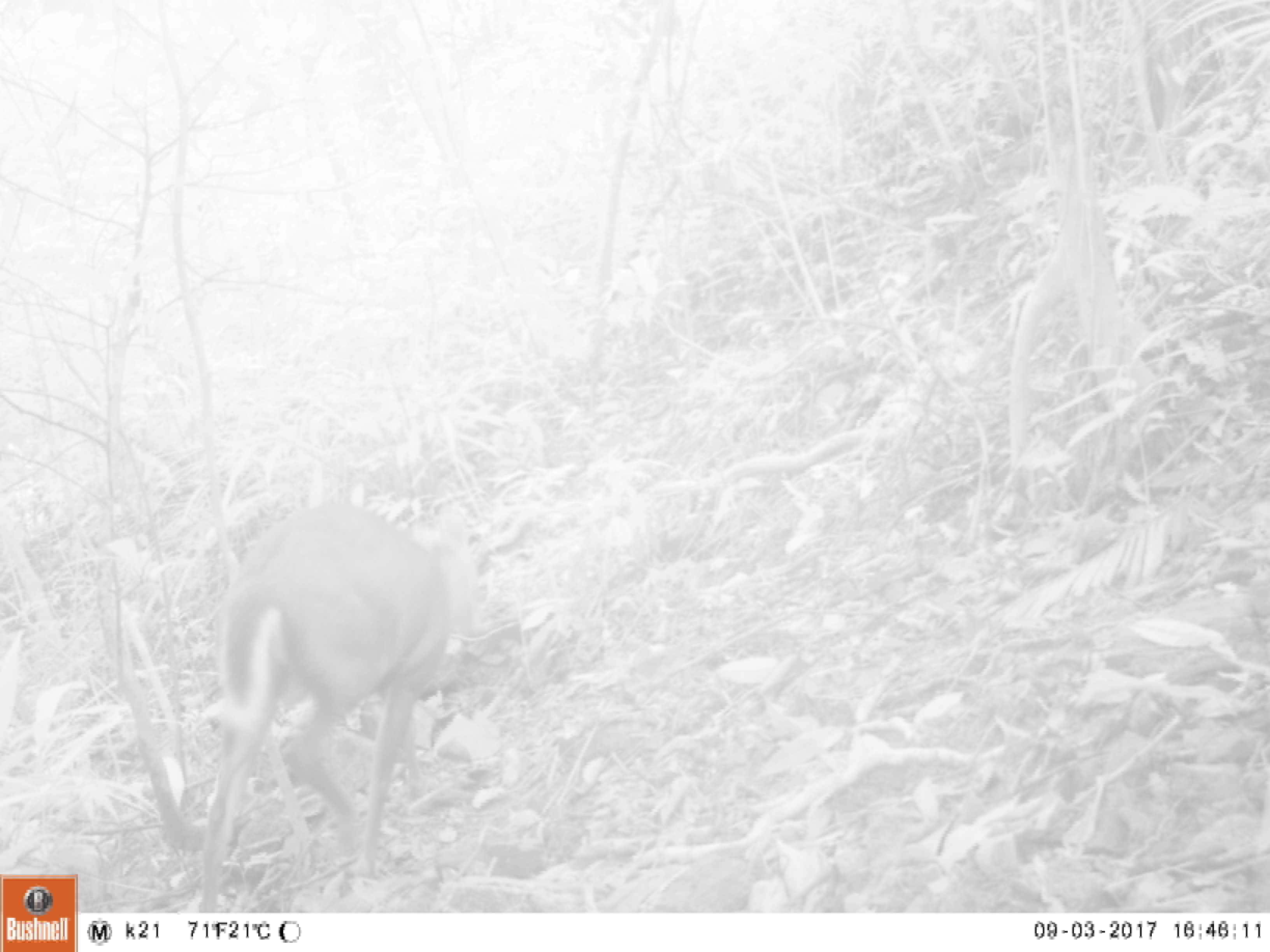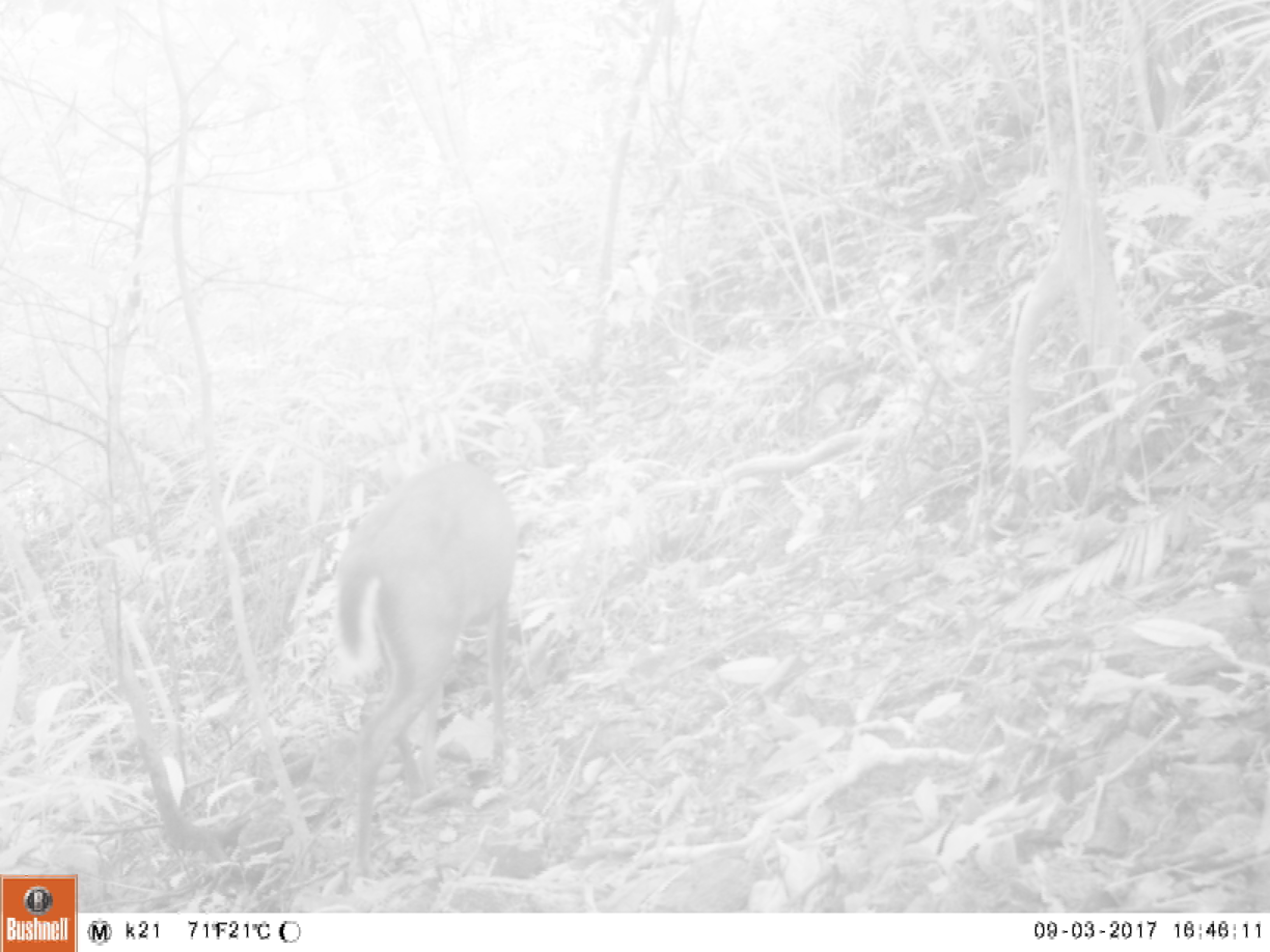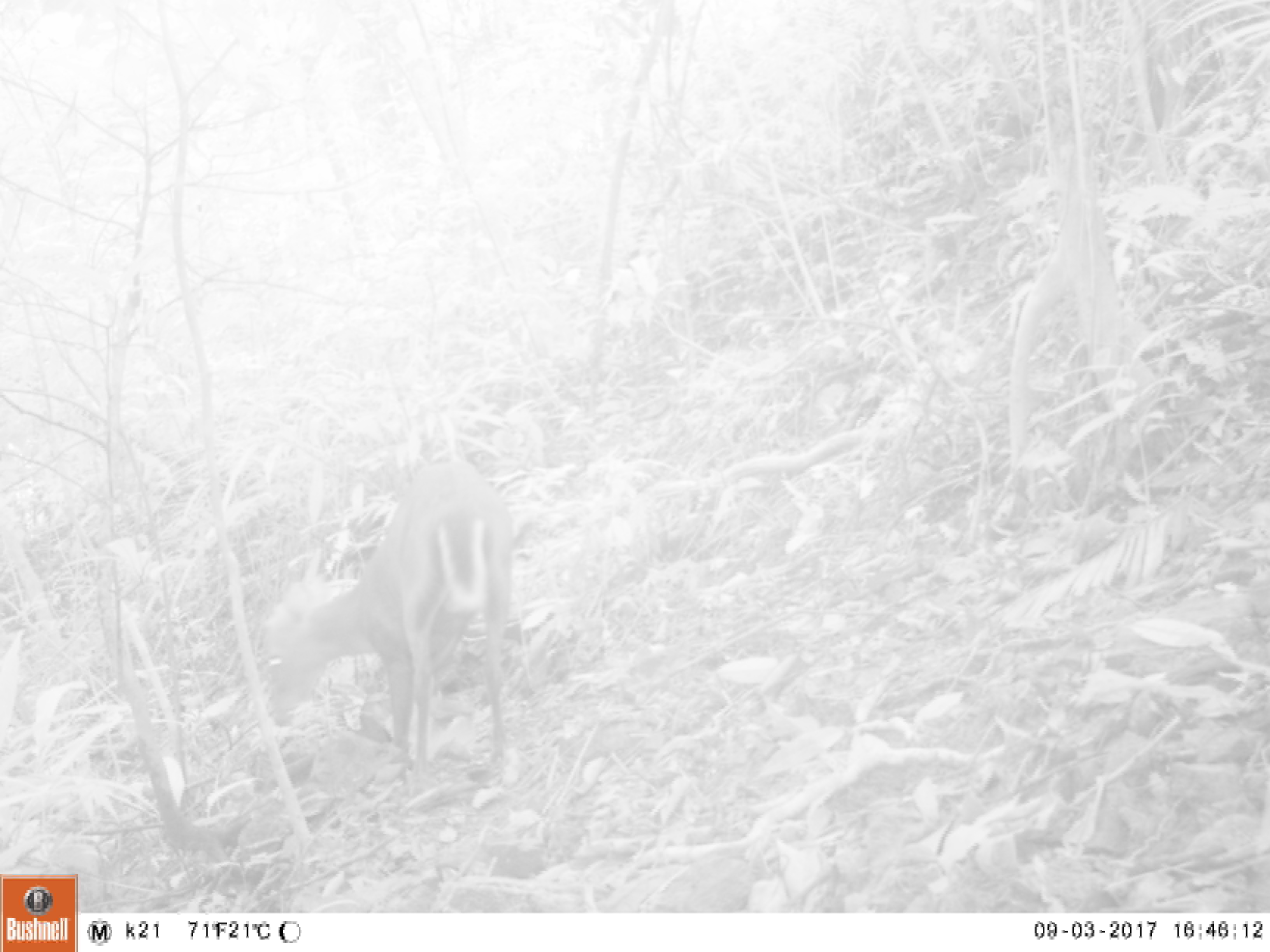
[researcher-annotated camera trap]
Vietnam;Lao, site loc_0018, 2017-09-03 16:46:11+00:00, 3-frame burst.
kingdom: Animalia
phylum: Chordata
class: Mammalia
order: Artiodactyla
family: Cervidae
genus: Muntiacus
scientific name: Muntiacus rooseveltorum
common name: roosevelt's muntjac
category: roosevelts muntjac group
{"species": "roosevelts muntjac group (roosevelt's muntjac) (Muntiacus rooseveltorum)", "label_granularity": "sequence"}